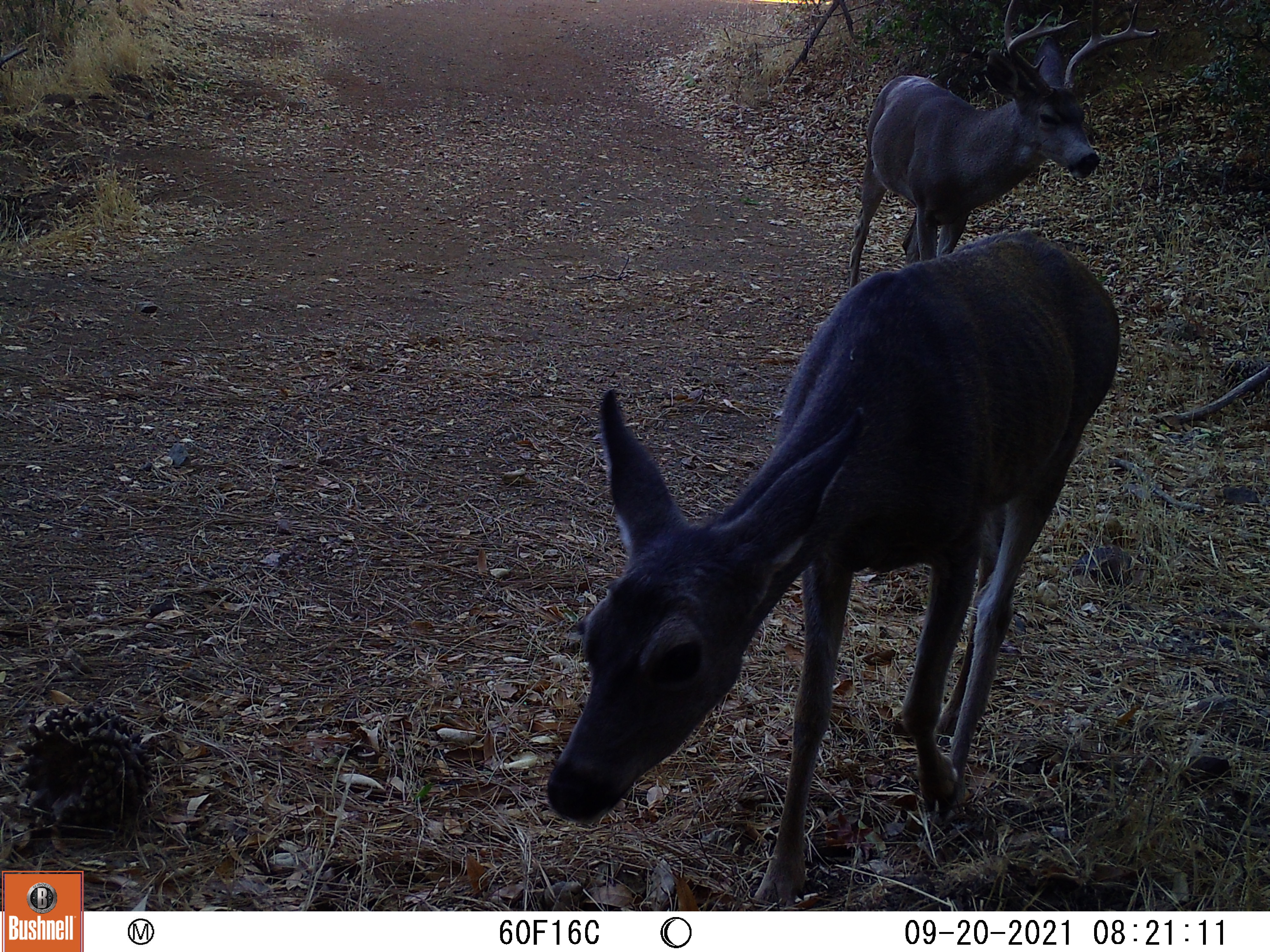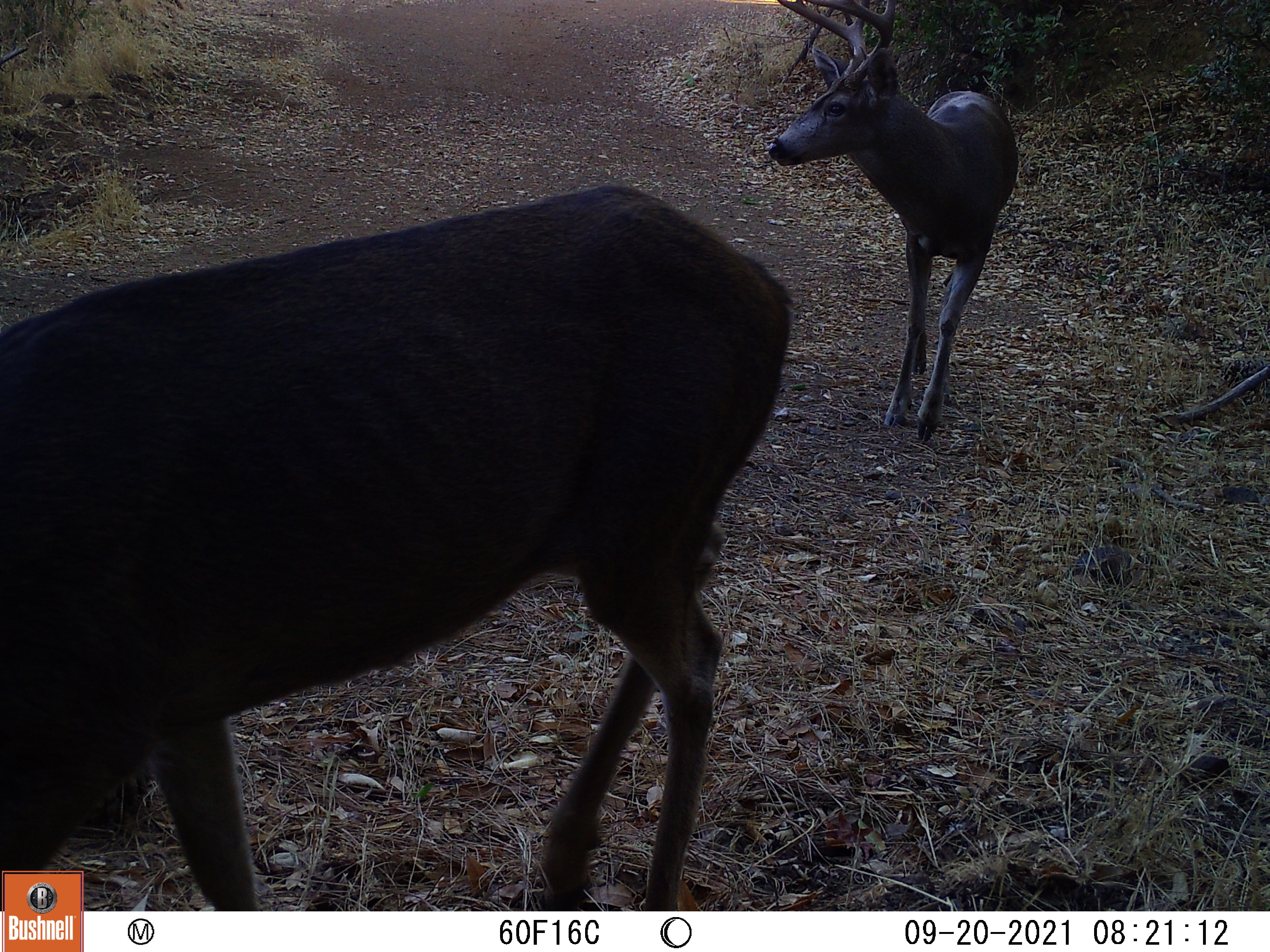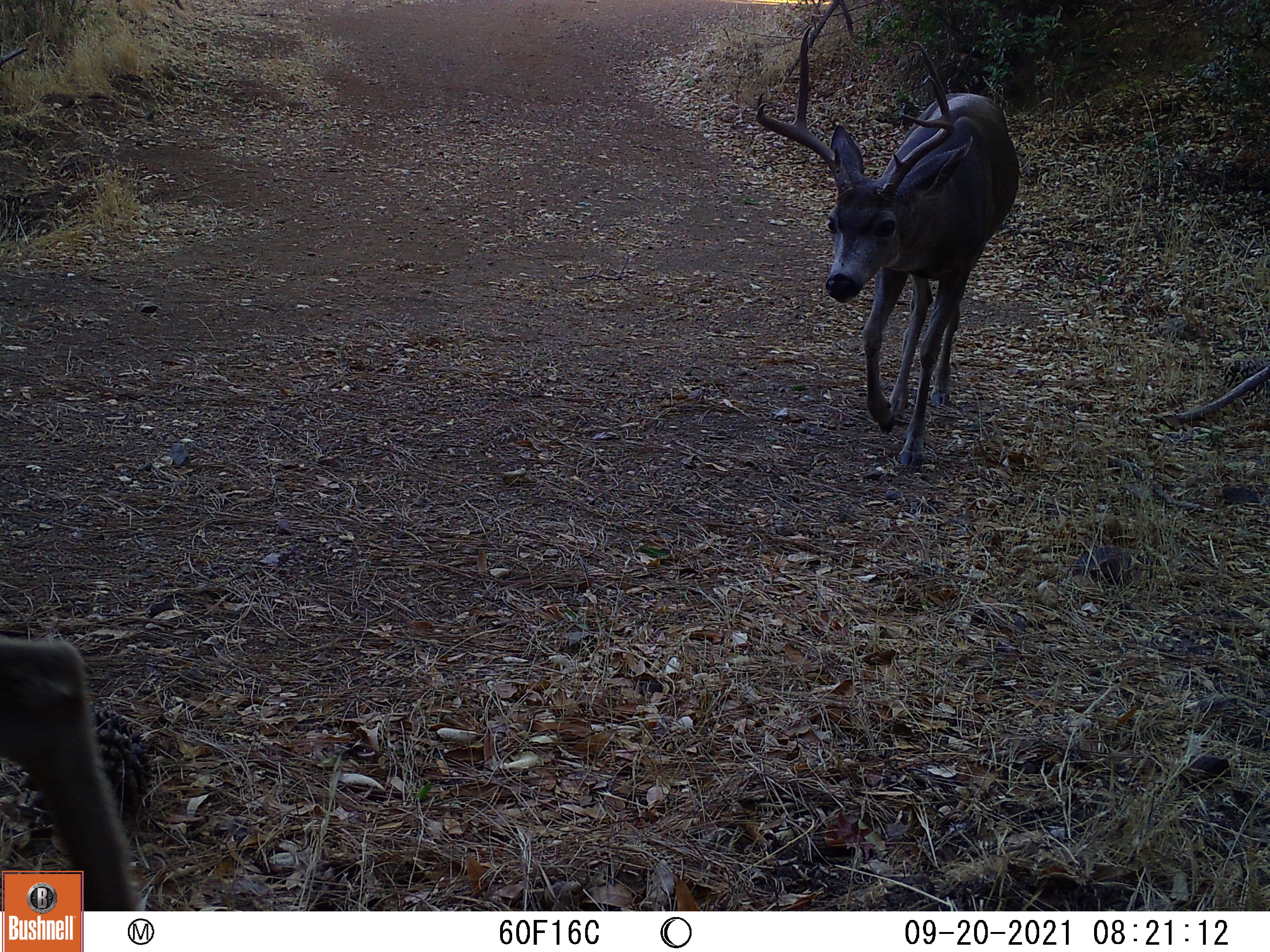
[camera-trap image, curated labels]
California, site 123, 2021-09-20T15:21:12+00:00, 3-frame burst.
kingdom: Animalia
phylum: Chordata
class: Mammalia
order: Artiodactyla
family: Cervidae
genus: Odocoileus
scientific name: Odocoileus hemionus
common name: mule deer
Mule deer (Odocoileus hemionus).